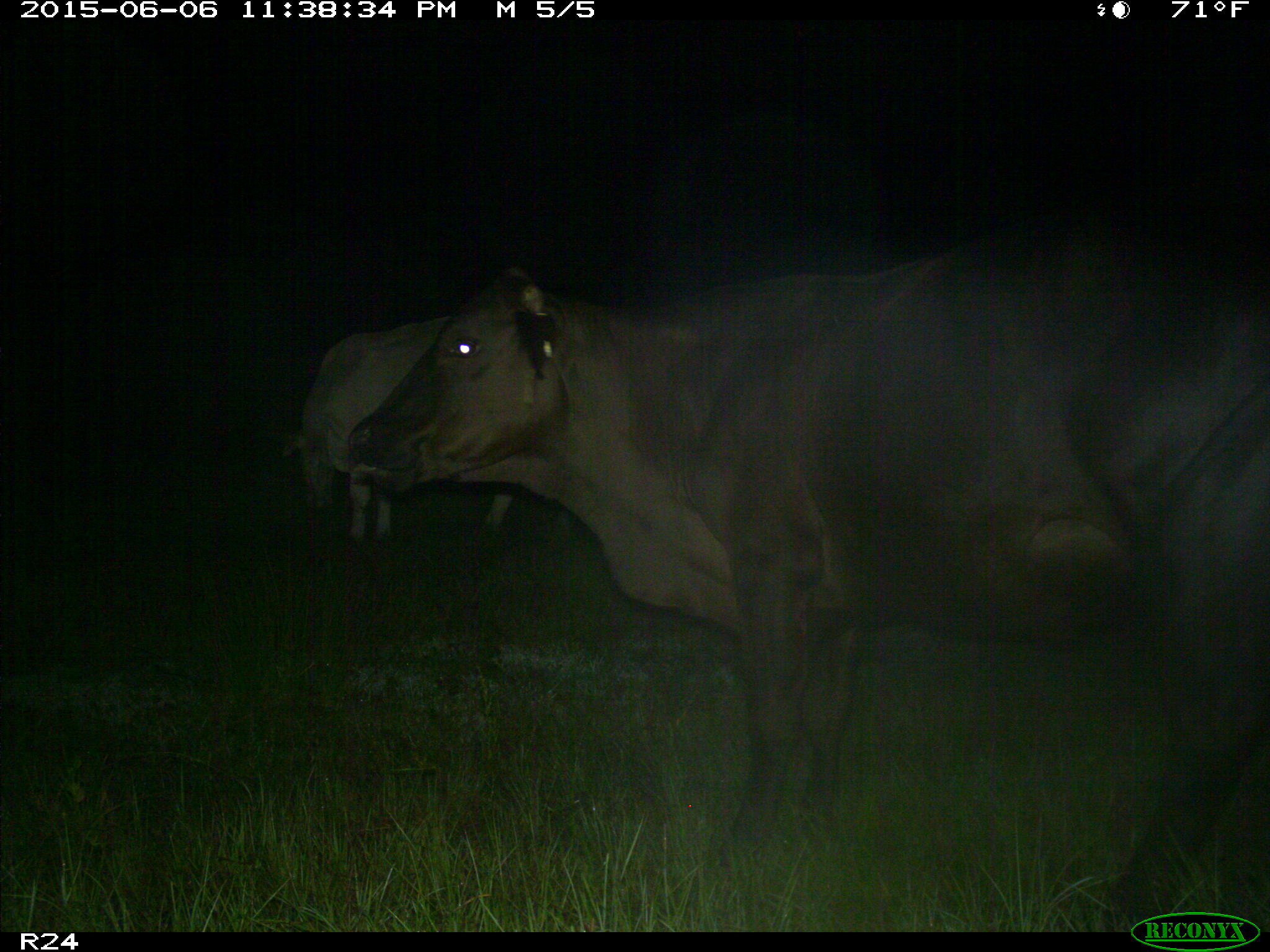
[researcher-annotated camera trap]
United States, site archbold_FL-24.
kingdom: Animalia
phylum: Chordata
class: Mammalia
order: Artiodactyla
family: Bovidae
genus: Bos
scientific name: Bos taurus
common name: domestic cow